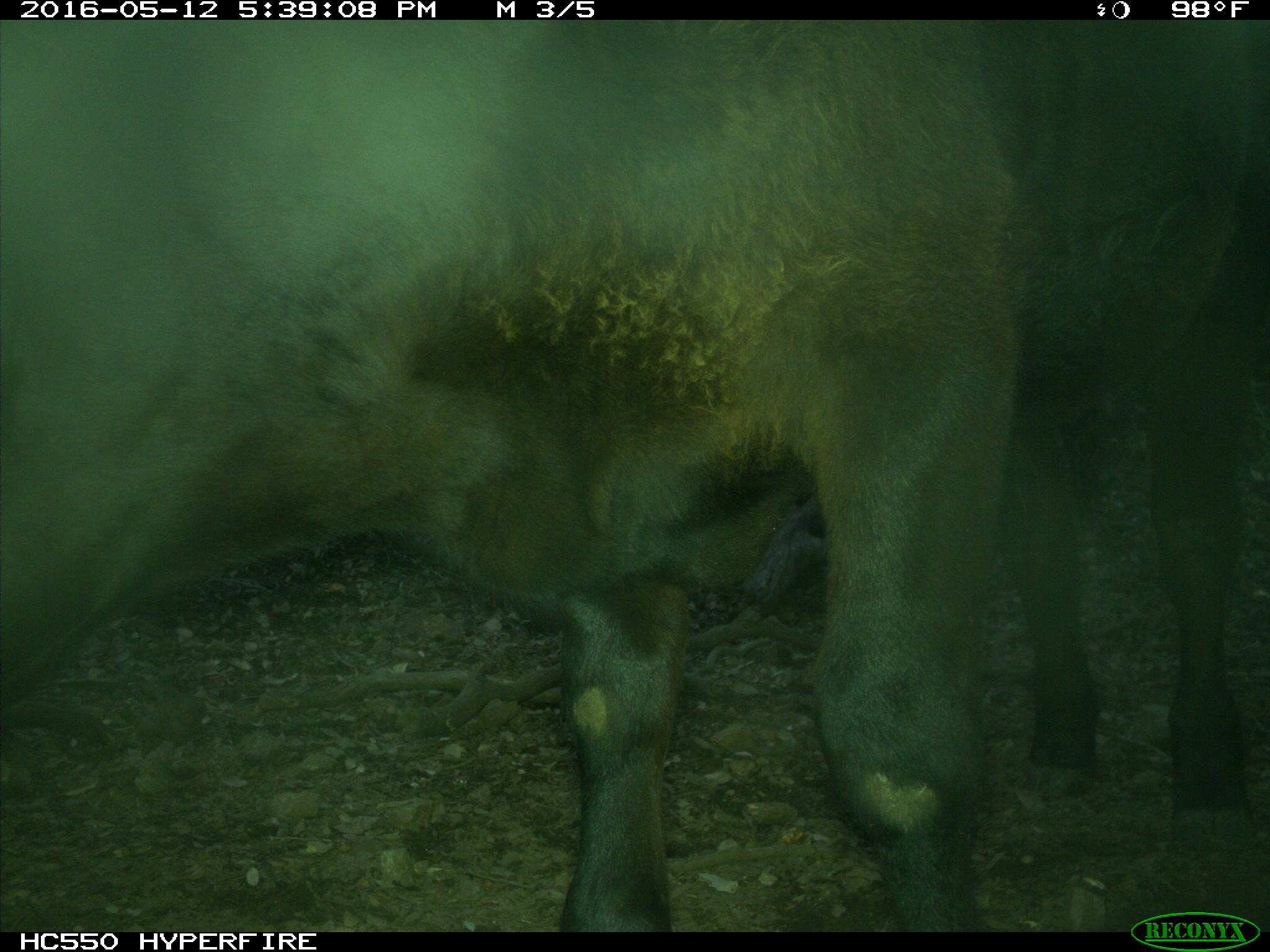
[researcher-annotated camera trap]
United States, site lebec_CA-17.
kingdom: Animalia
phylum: Chordata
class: Mammalia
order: Artiodactyla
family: Bovidae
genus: Bos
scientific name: Bos taurus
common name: domestic cow